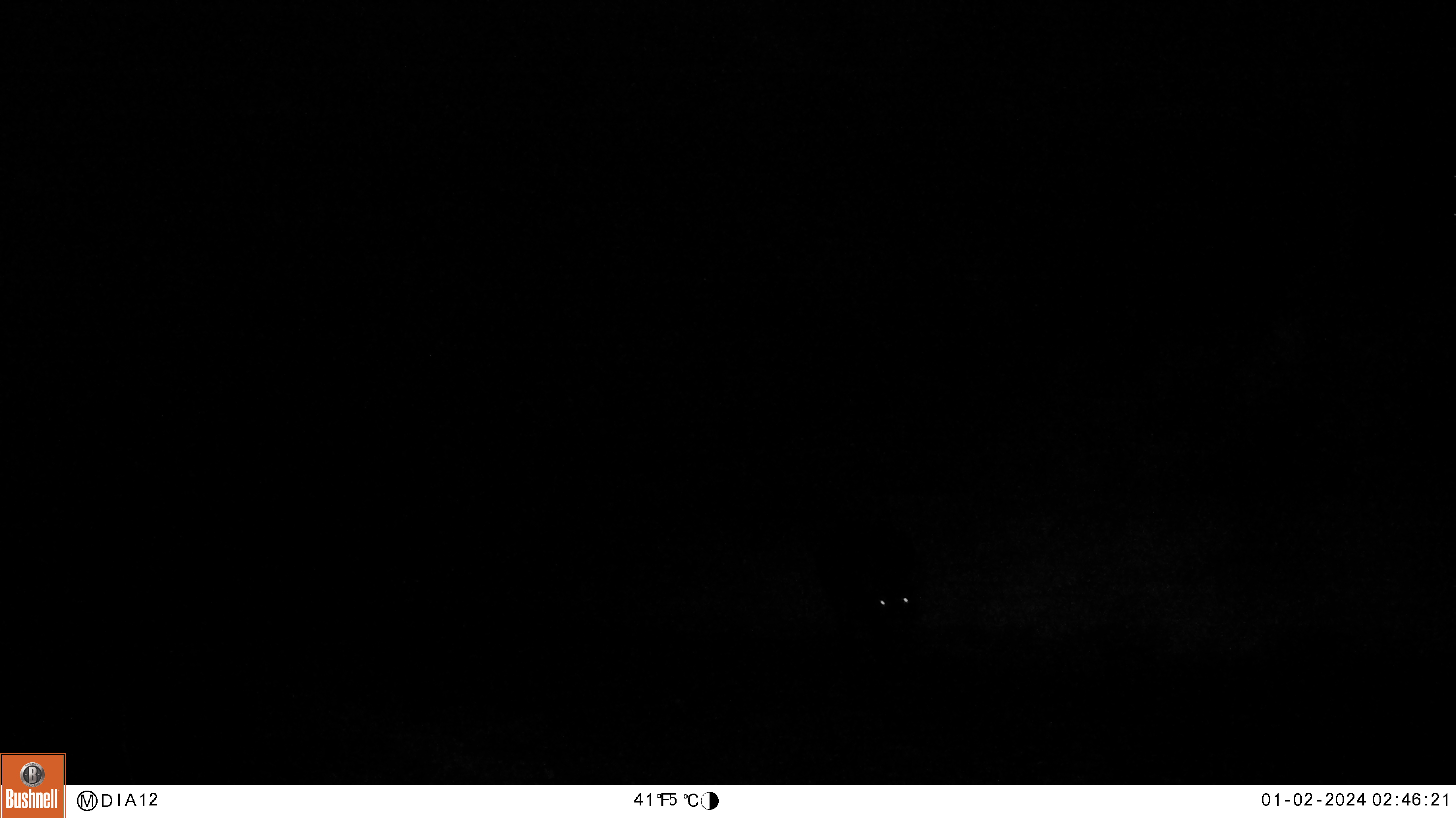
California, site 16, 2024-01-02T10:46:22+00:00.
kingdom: Animalia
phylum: Chordata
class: Mammalia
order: Artiodactyla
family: Suidae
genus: Sus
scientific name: Sus scrofa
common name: wild boar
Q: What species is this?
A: Wild boar (Sus scrofa).